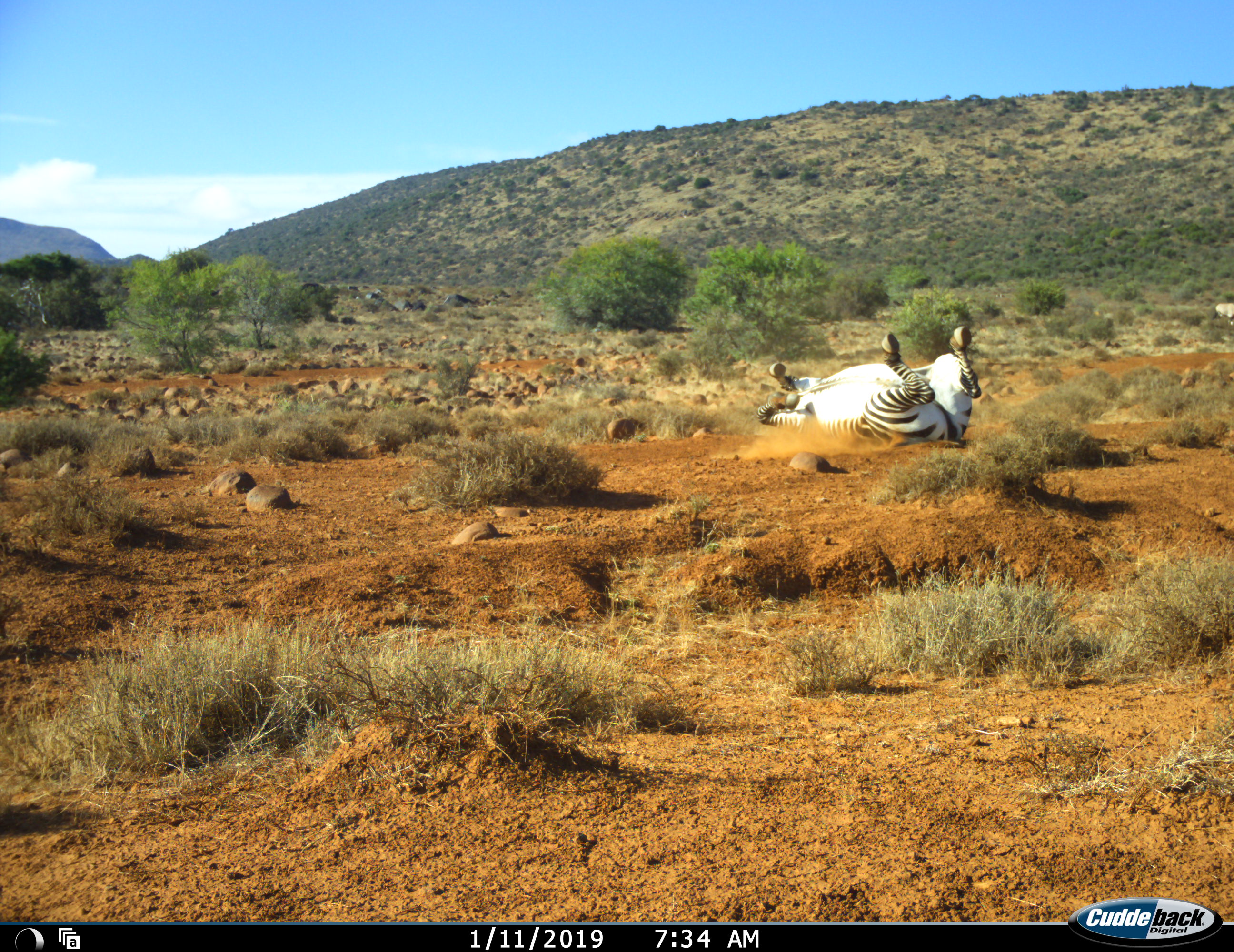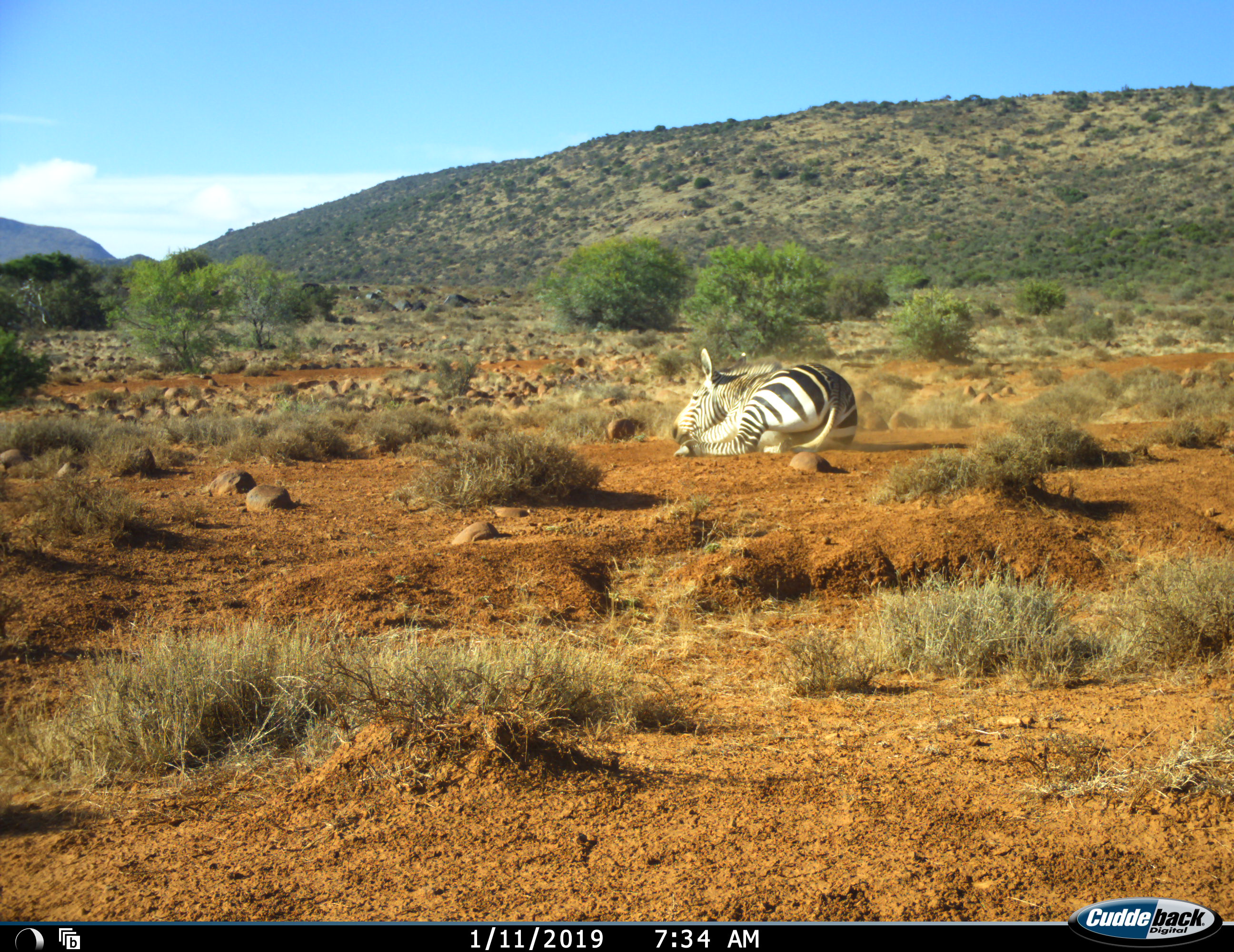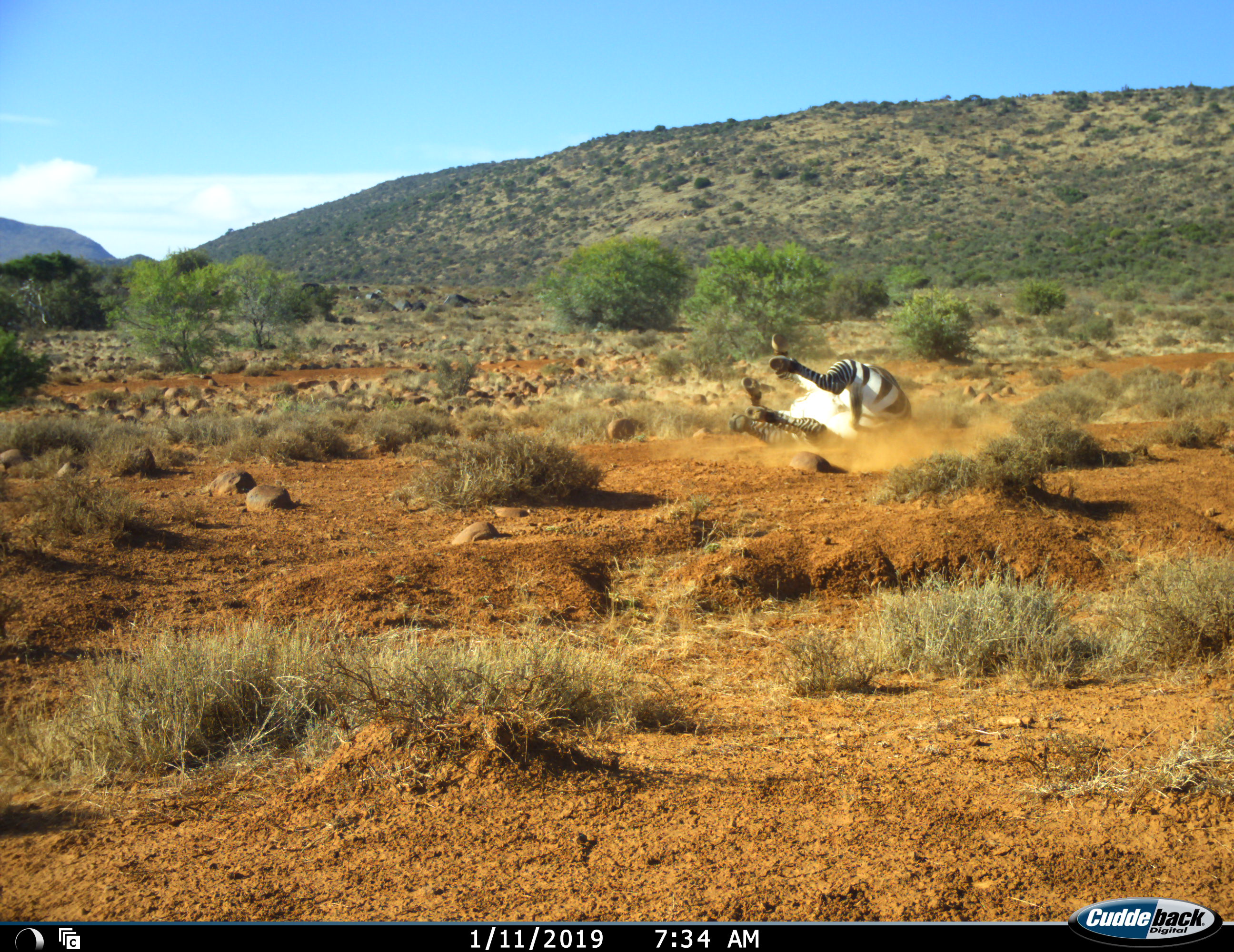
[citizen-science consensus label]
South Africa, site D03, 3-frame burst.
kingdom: Animalia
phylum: Chordata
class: Mammalia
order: Perissodactyla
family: Equidae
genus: Equus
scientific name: Equus zebra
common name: mountain zebra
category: zebramountain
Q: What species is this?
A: Zebramountain (mountain zebra) (Equus zebra).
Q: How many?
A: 1.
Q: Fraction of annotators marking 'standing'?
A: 0%.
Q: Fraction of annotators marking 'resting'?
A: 40%.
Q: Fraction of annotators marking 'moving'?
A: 50%.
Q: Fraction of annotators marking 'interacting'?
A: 40%.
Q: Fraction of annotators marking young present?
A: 0%.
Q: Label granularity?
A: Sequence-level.